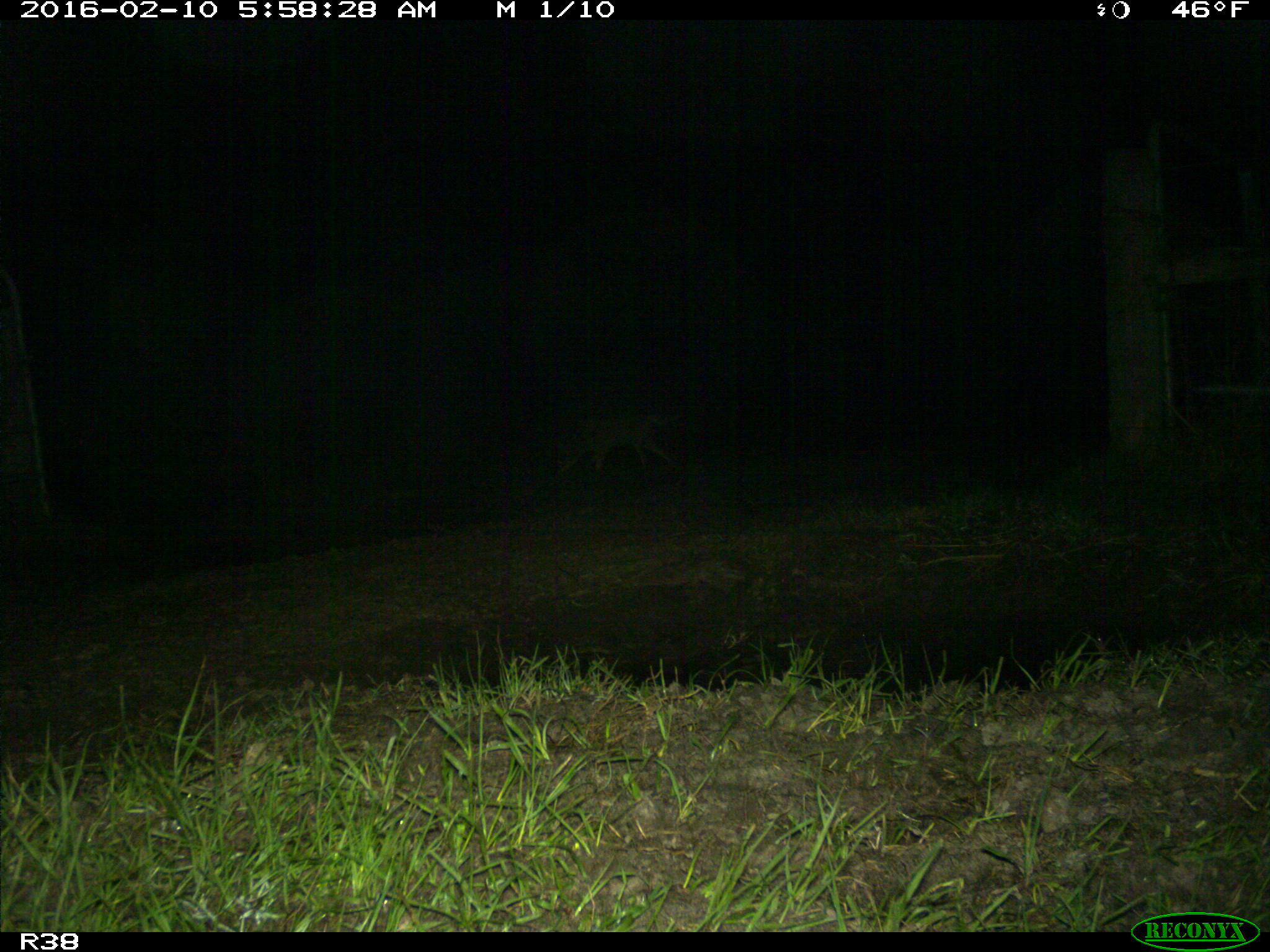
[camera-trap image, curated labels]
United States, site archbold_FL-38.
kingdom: Animalia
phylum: Chordata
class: Mammalia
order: Carnivora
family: Canidae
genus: Canis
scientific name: Canis latrans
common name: coyote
Canis latrans (coyote).